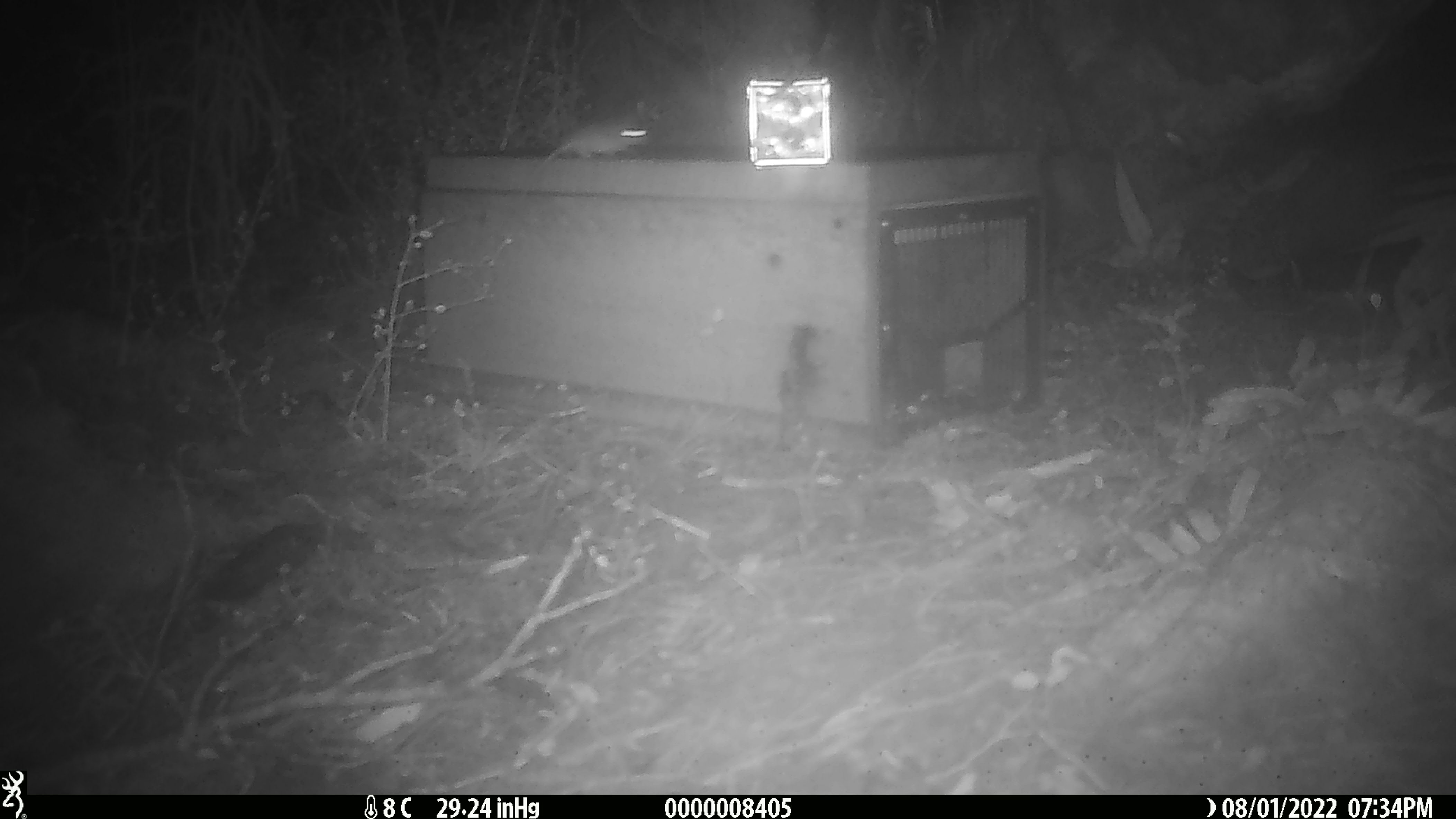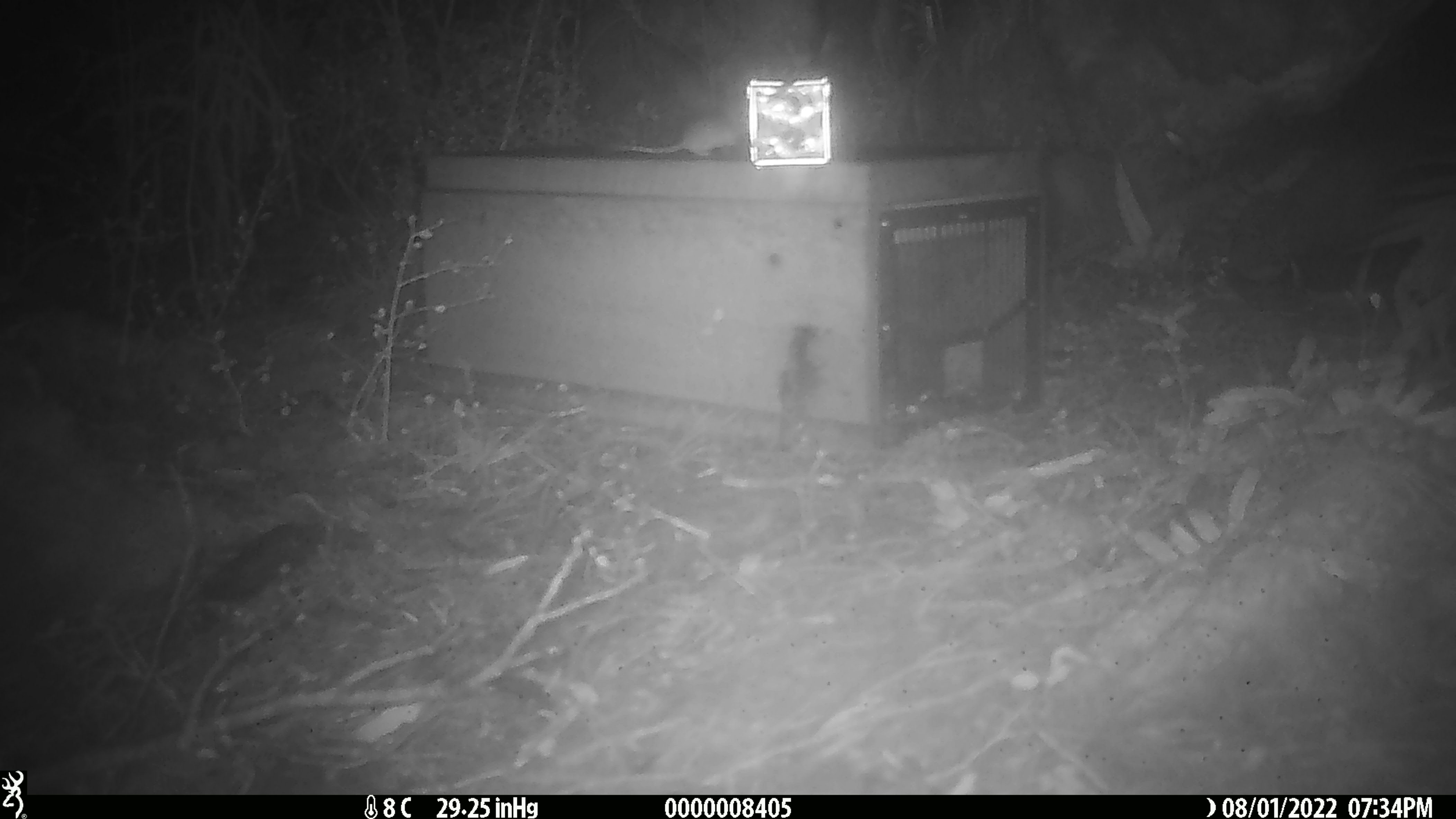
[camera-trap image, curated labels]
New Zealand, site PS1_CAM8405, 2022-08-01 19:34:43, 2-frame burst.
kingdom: Animalia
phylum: Chordata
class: Mammalia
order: Rodentia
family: Muridae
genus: Mus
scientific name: Mus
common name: mouse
Mouse (Mus).